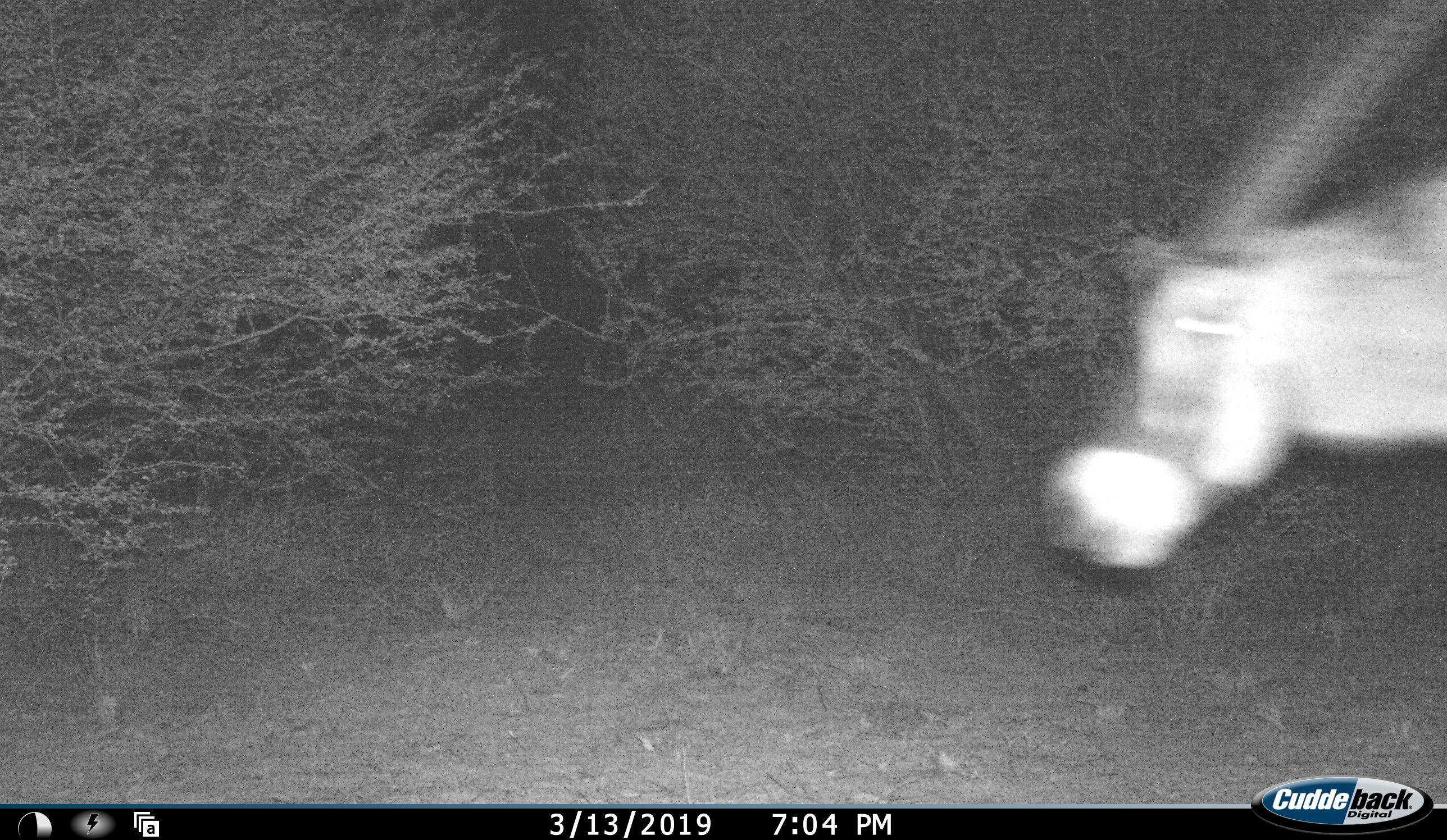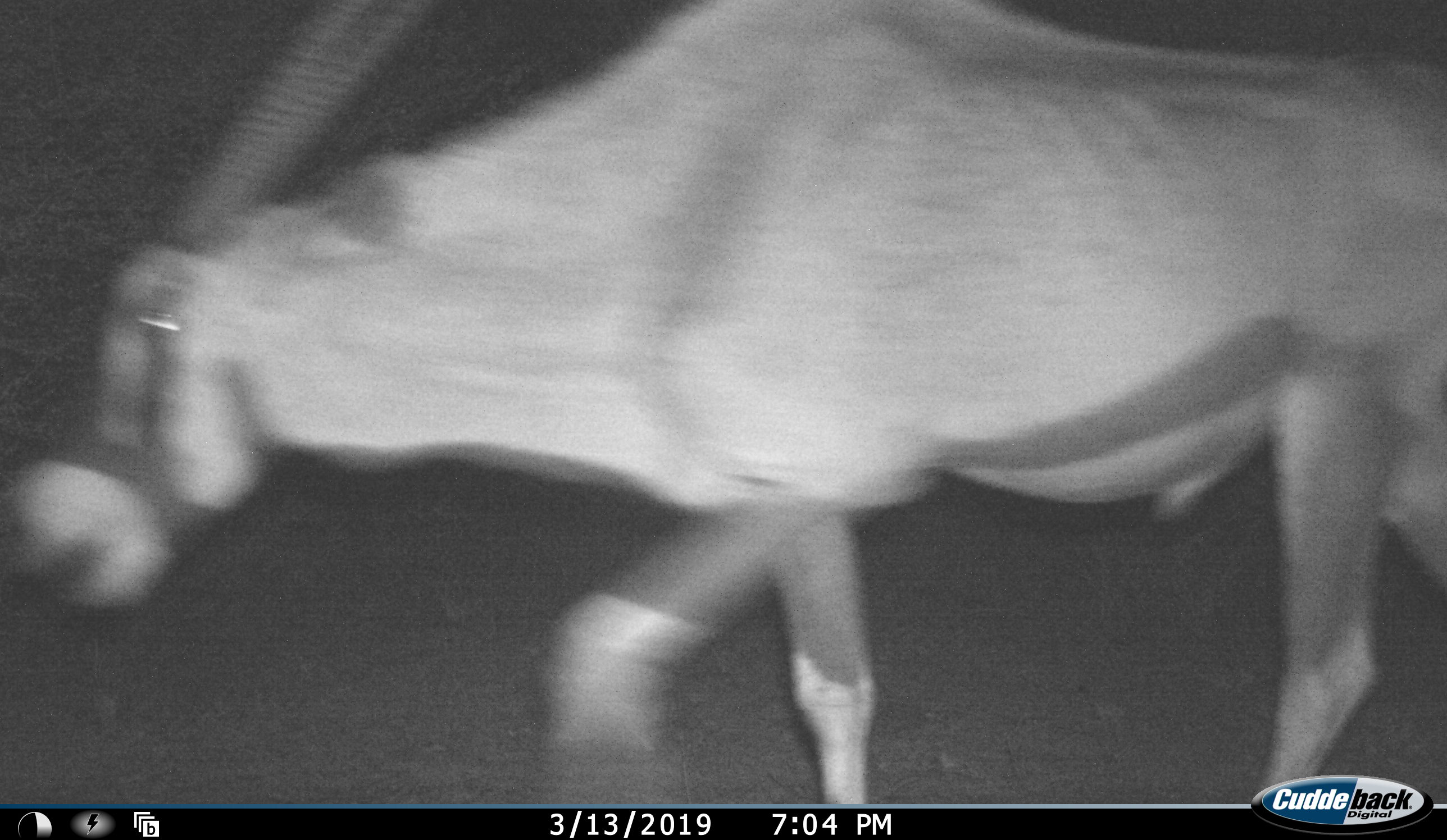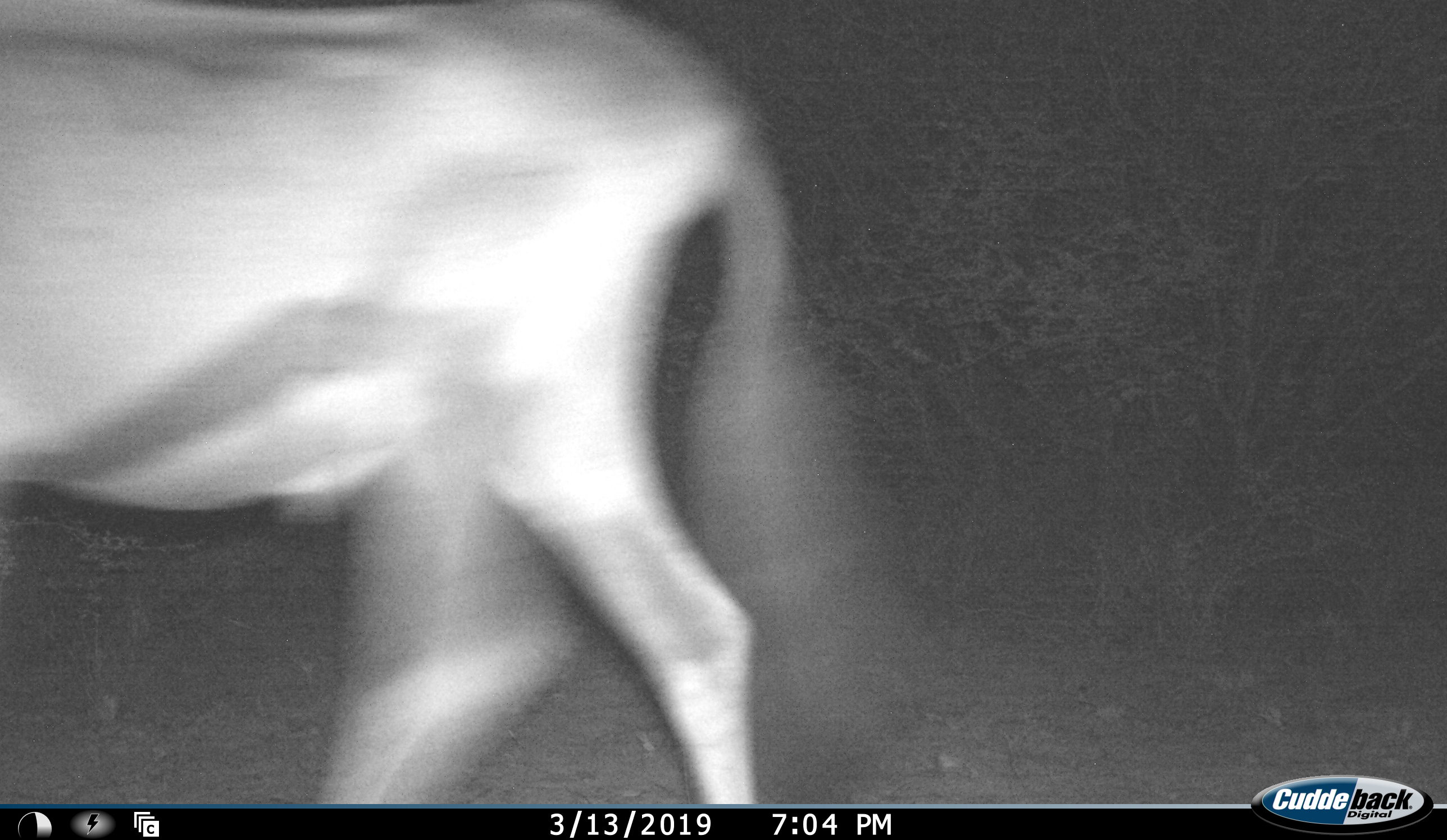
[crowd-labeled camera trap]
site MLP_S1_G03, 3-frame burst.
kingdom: Animalia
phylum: Chordata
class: Mammalia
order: Artiodactyla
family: Bovidae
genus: Oryx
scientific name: Oryx gazella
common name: gemsbok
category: oryx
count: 1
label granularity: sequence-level